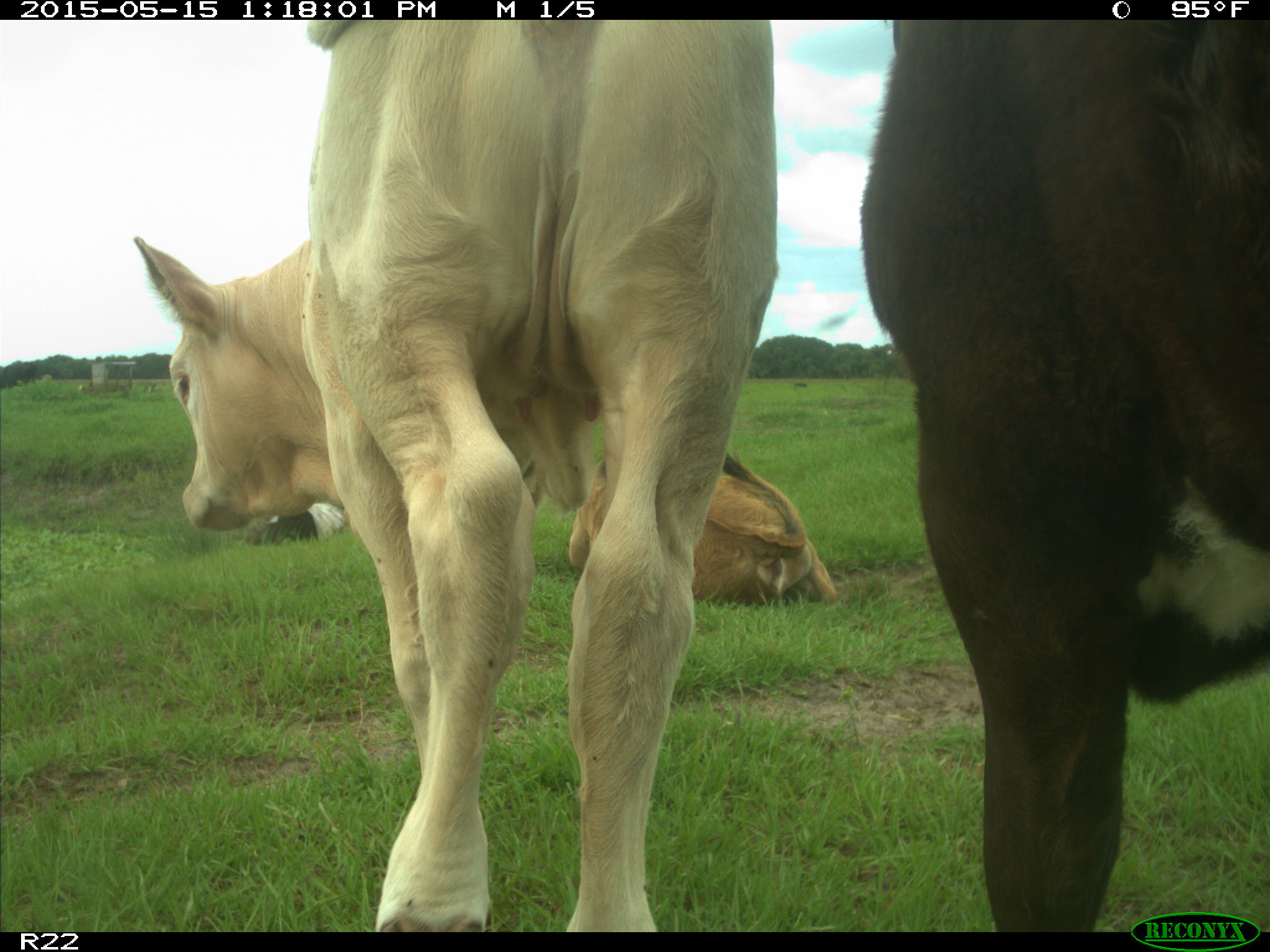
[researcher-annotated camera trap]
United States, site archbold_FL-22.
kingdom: Animalia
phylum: Chordata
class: Mammalia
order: Artiodactyla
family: Bovidae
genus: Bos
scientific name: Bos taurus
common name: domestic cow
Bos taurus (domestic cow).